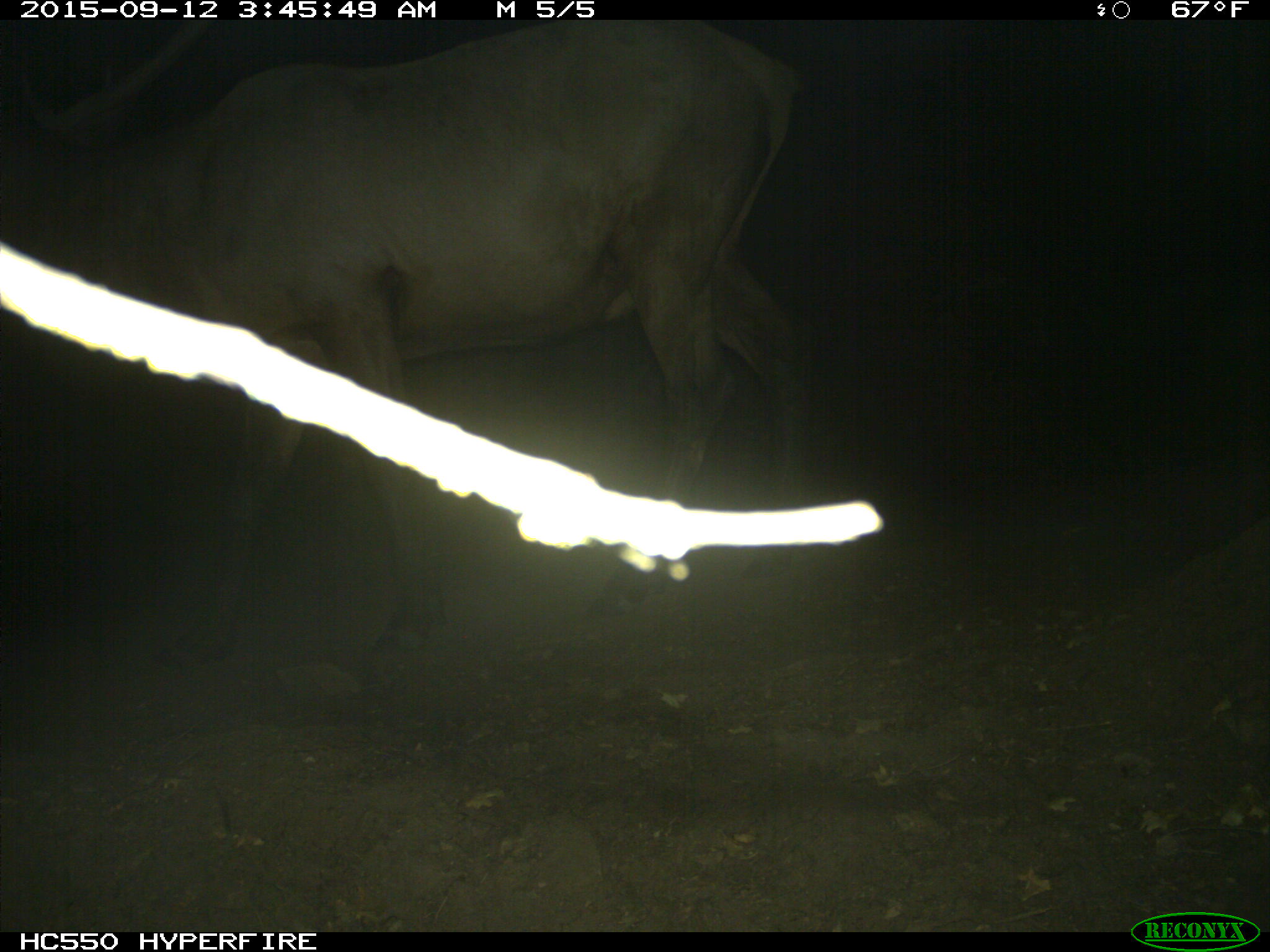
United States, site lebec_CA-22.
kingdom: Animalia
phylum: Chordata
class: Mammalia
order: Artiodactyla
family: Cervidae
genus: Cervus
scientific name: Cervus canadensis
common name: elk